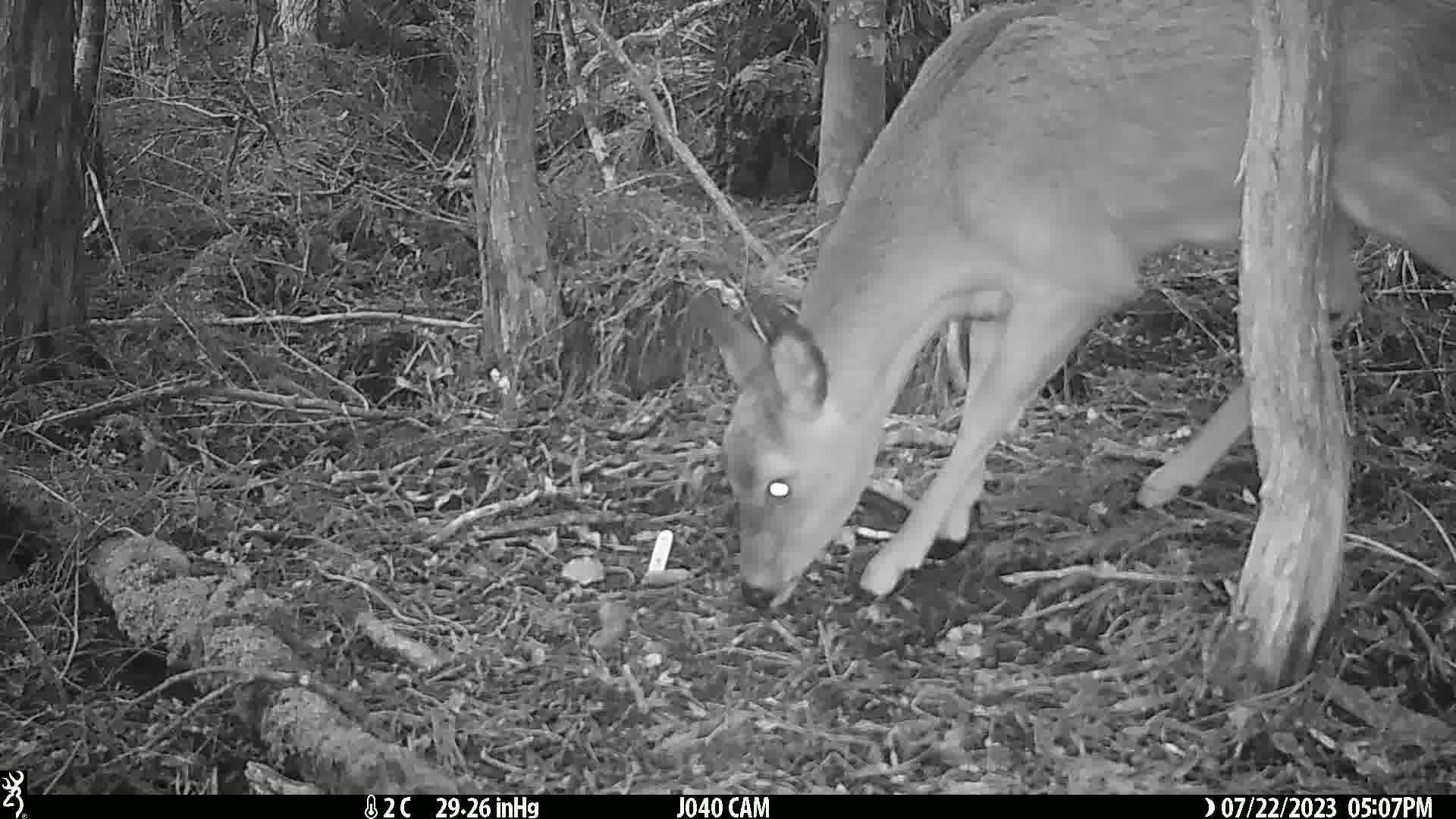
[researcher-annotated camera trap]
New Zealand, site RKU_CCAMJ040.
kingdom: Animalia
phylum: Chordata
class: Mammalia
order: Artiodactyla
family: Cervidae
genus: Odocoileus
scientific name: Odocoileus virginianus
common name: white-tailed deer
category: white tailed deer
White tailed deer (white-tailed deer) (Odocoileus virginianus).